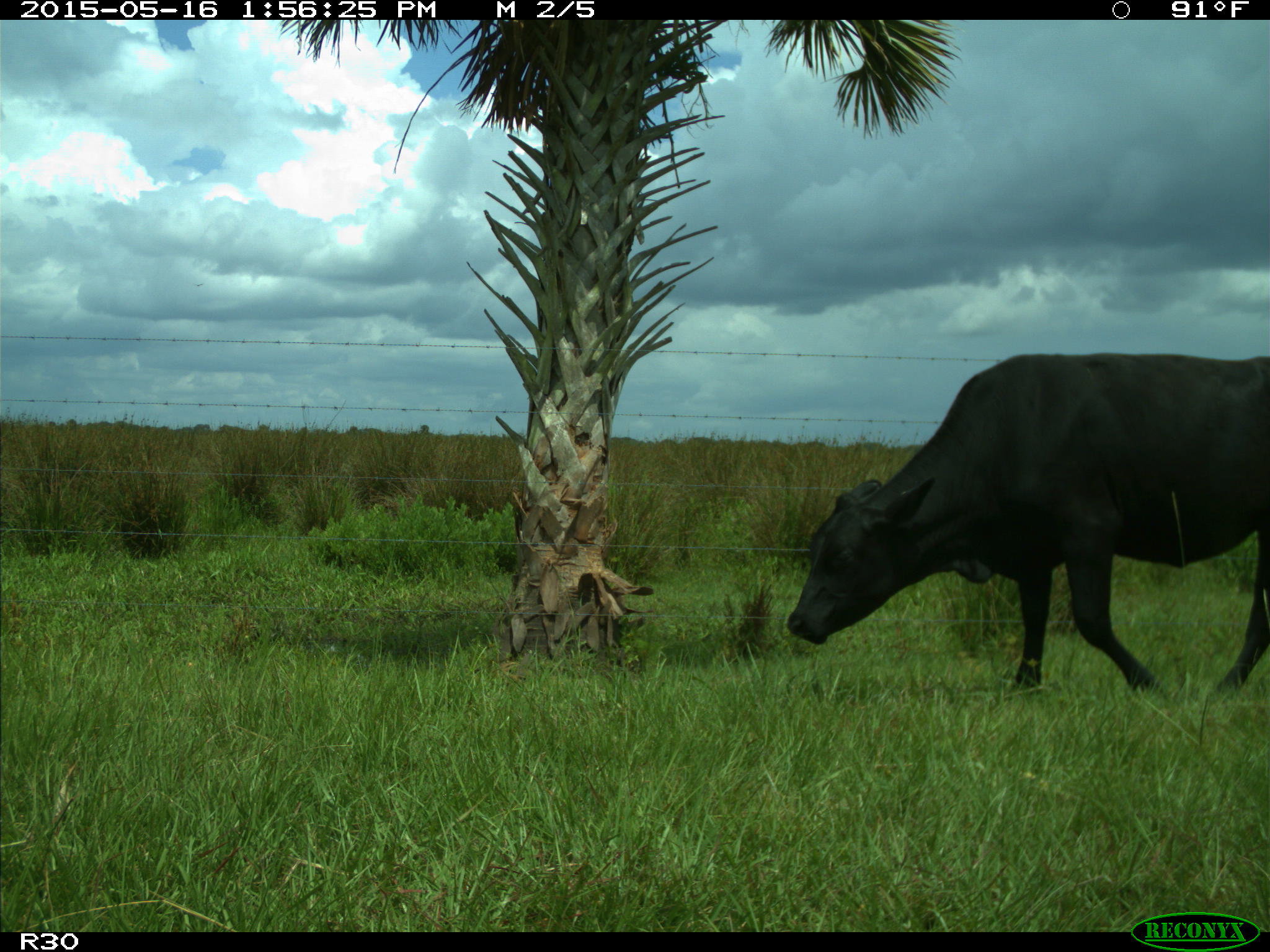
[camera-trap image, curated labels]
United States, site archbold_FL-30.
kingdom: Animalia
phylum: Chordata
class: Mammalia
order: Artiodactyla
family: Bovidae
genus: Bos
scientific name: Bos taurus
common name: domestic cow